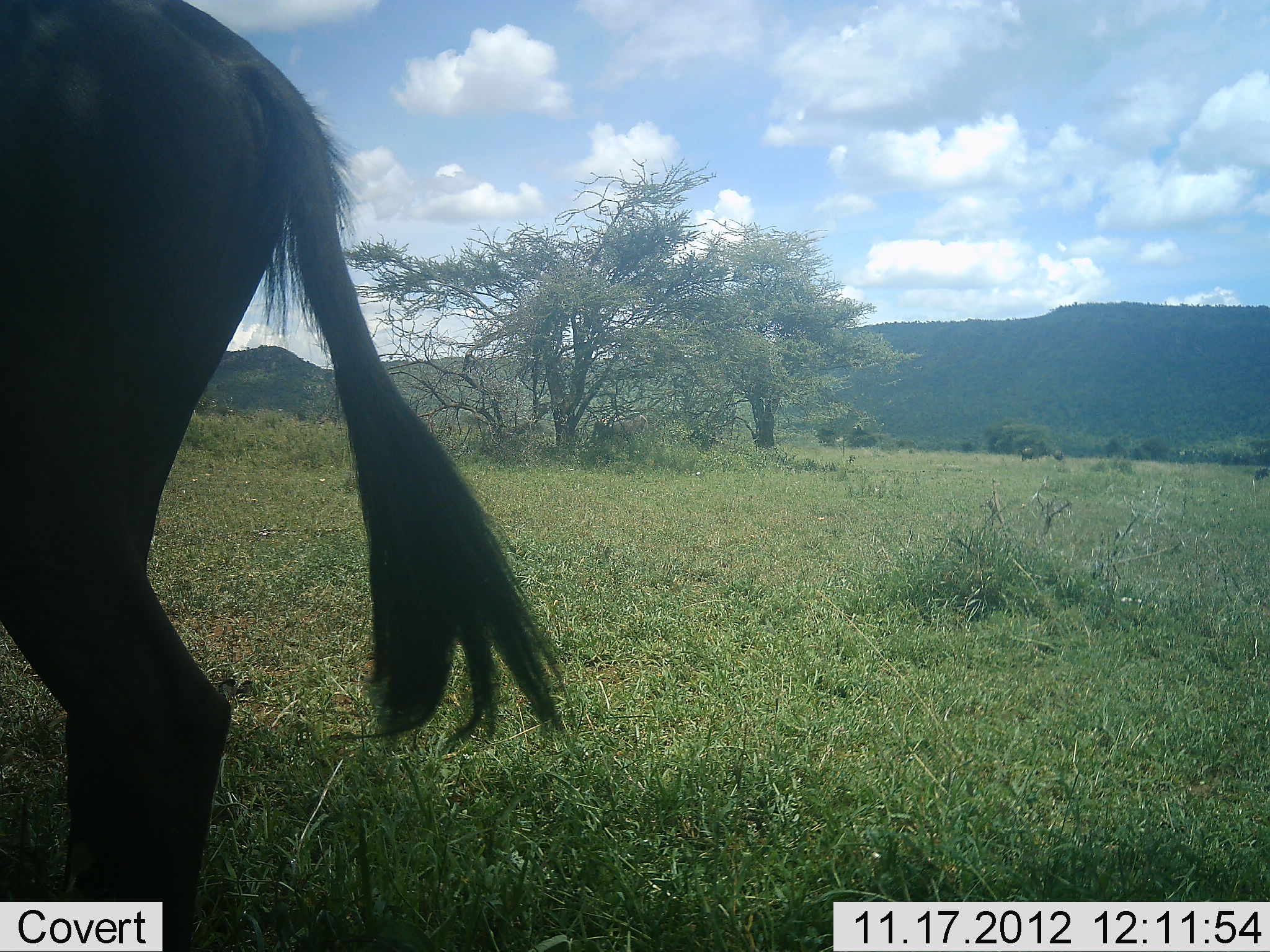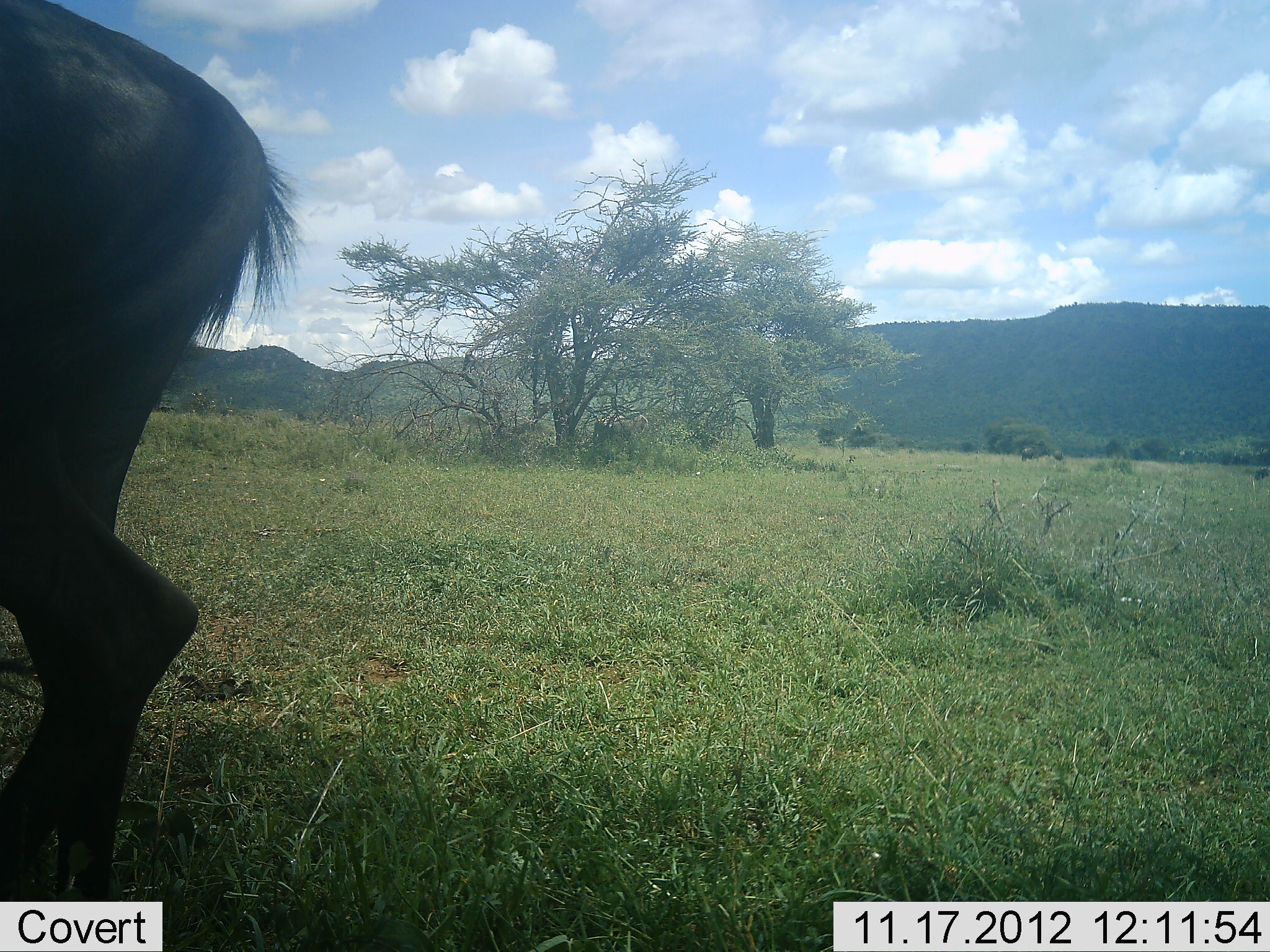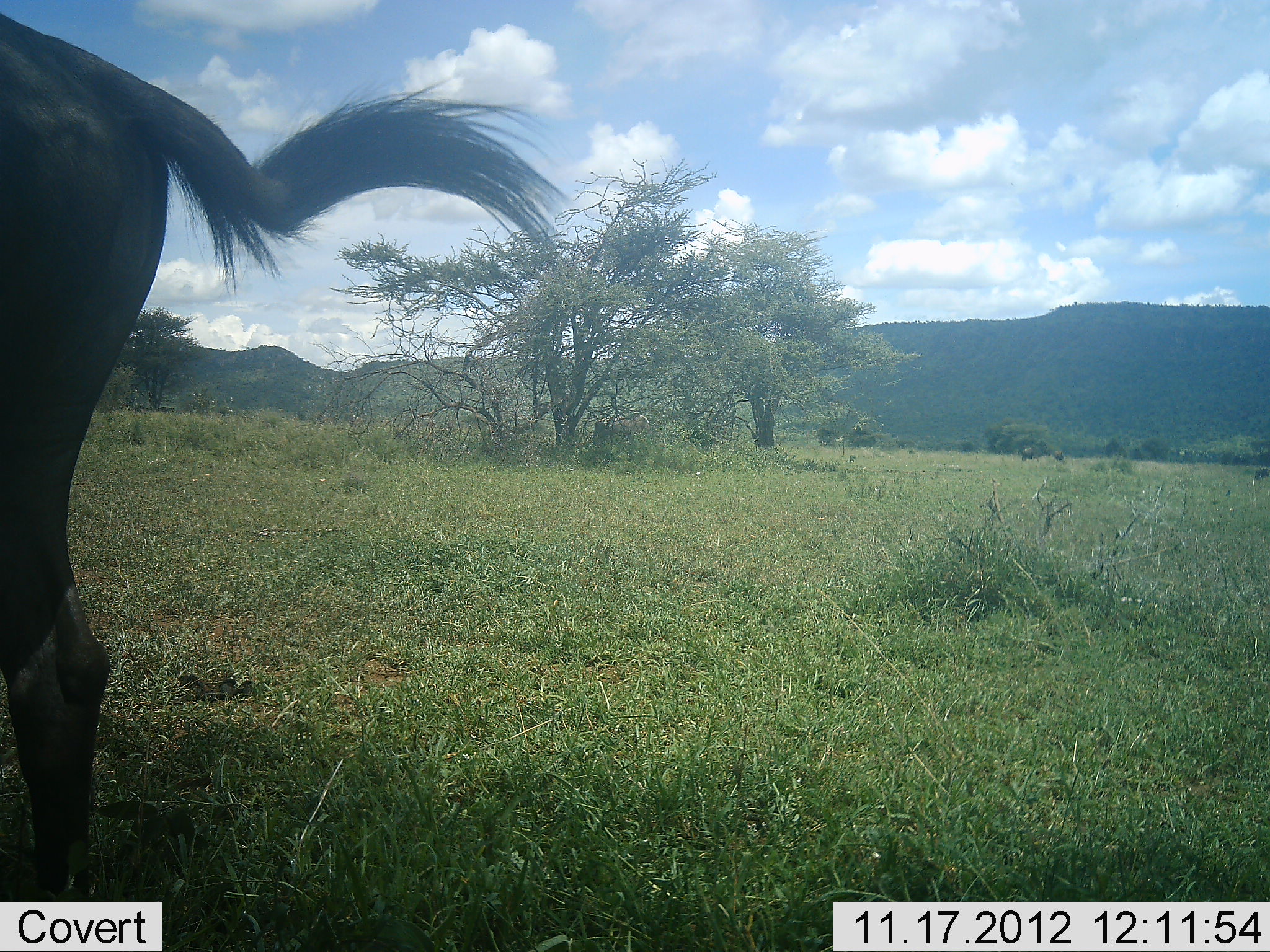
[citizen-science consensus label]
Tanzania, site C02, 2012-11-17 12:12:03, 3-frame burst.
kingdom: Animalia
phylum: Chordata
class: Mammalia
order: Artiodactyla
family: Bovidae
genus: Connochaetes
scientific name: Connochaetes taurinus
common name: blue wildebeest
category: wildebeest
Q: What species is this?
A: Wildebeest (blue wildebeest) (Connochaetes taurinus).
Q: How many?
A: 1.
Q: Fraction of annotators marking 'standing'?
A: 50%.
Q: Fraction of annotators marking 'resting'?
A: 0%.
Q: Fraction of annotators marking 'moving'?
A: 40%.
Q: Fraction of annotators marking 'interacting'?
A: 0%.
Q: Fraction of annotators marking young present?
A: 0%.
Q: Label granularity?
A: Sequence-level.